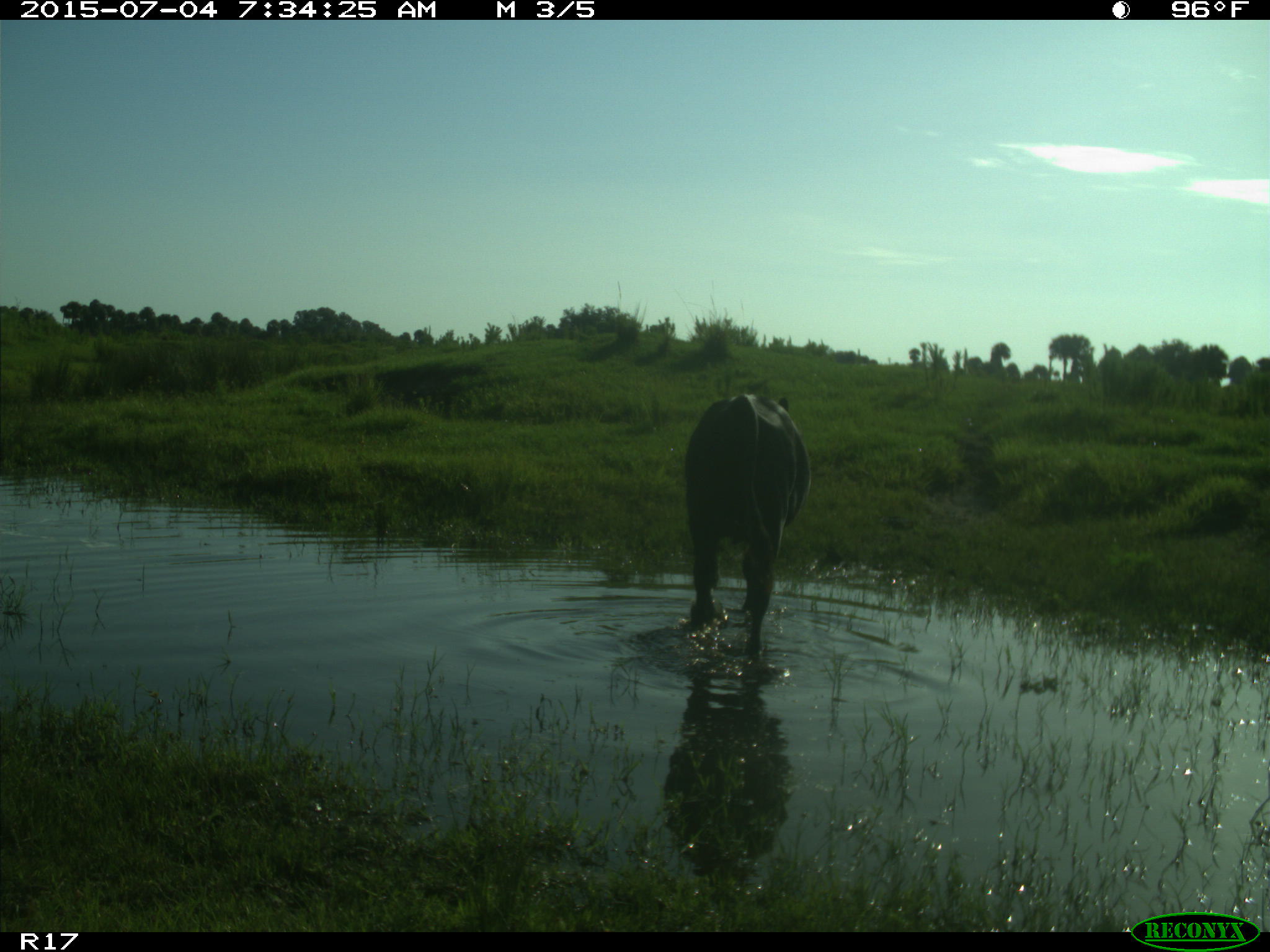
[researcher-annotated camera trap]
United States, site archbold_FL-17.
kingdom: Animalia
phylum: Chordata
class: Mammalia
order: Artiodactyla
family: Bovidae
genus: Bos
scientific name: Bos taurus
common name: domestic cow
Bos taurus (domestic cow).